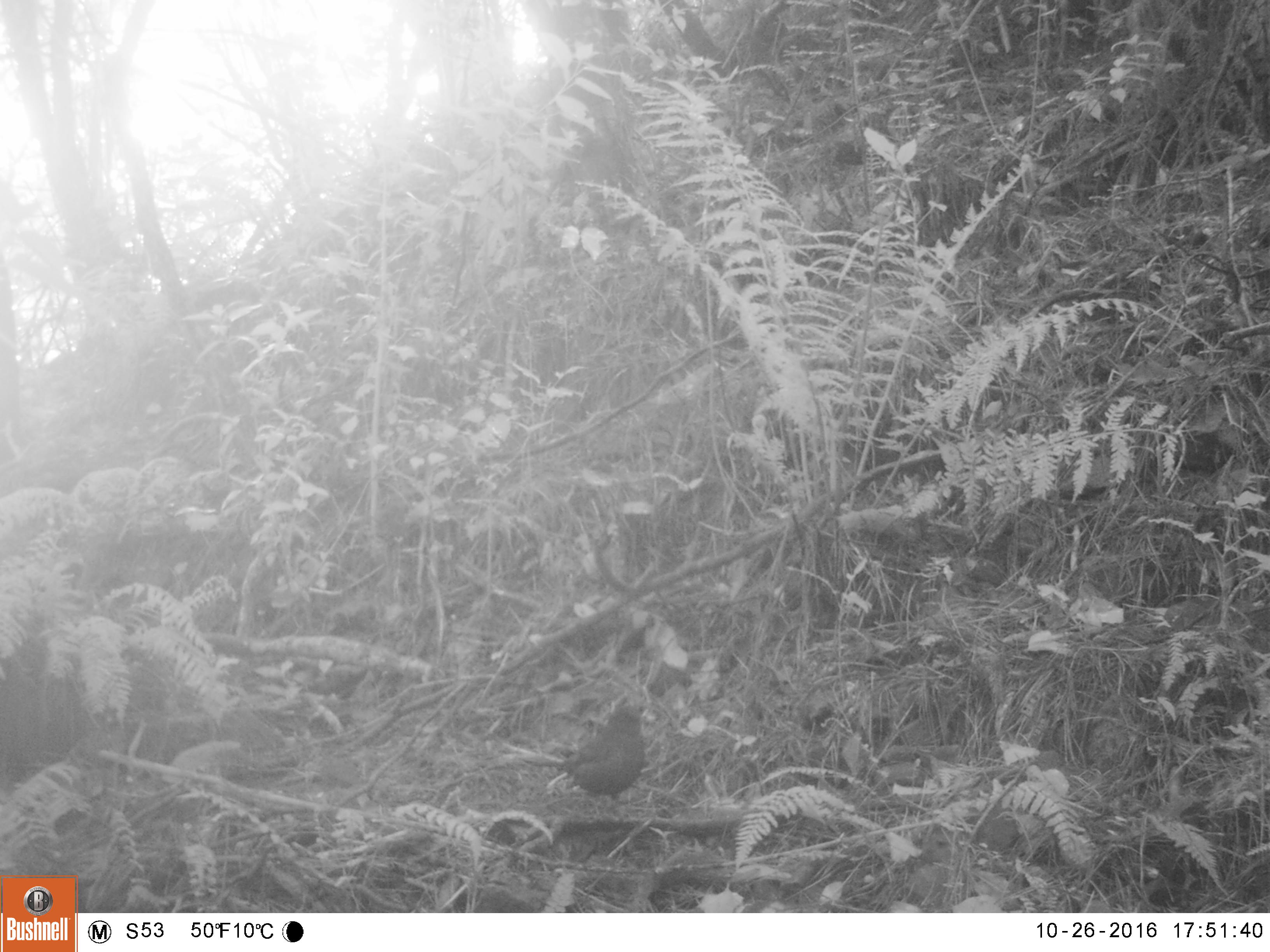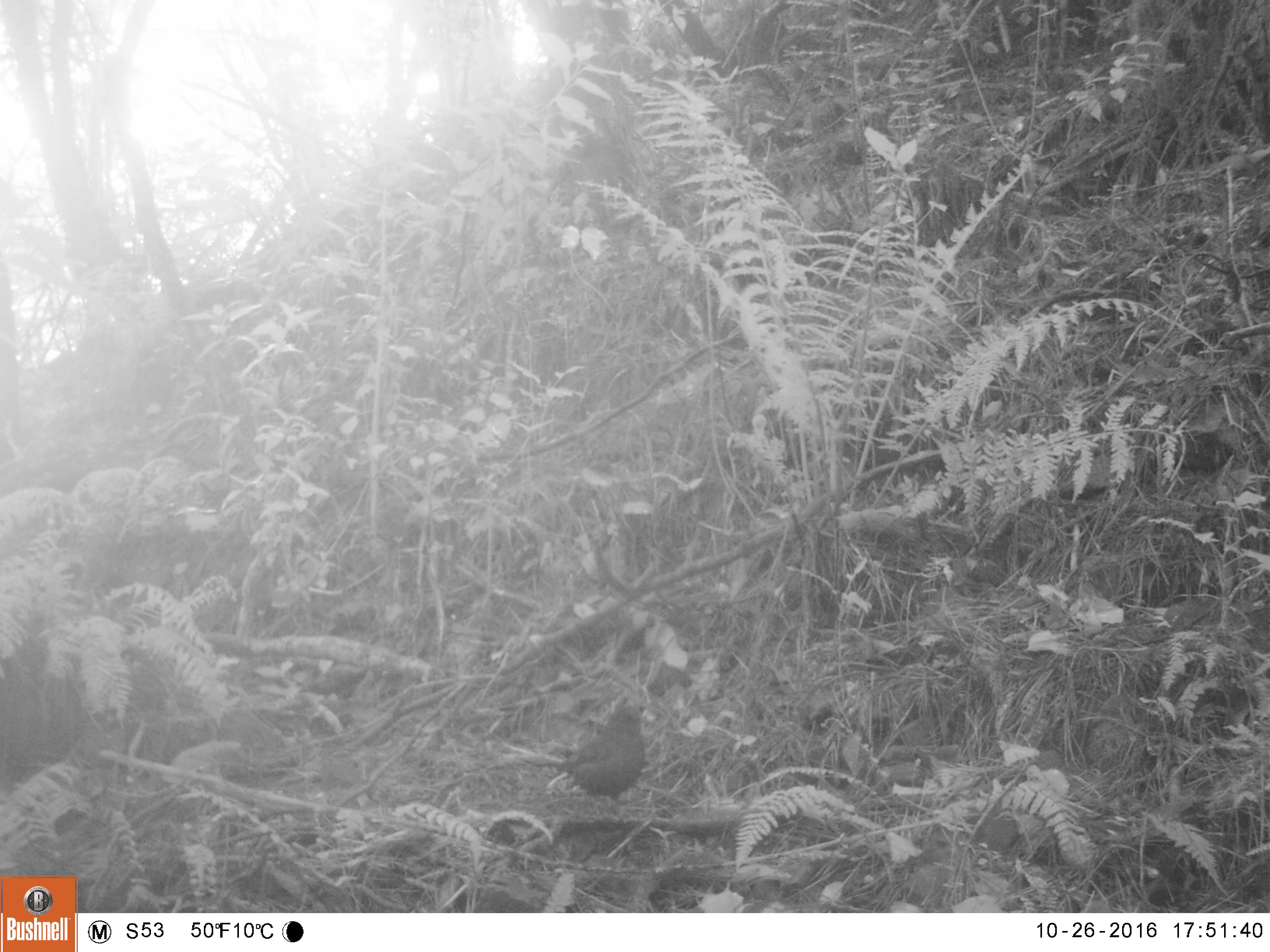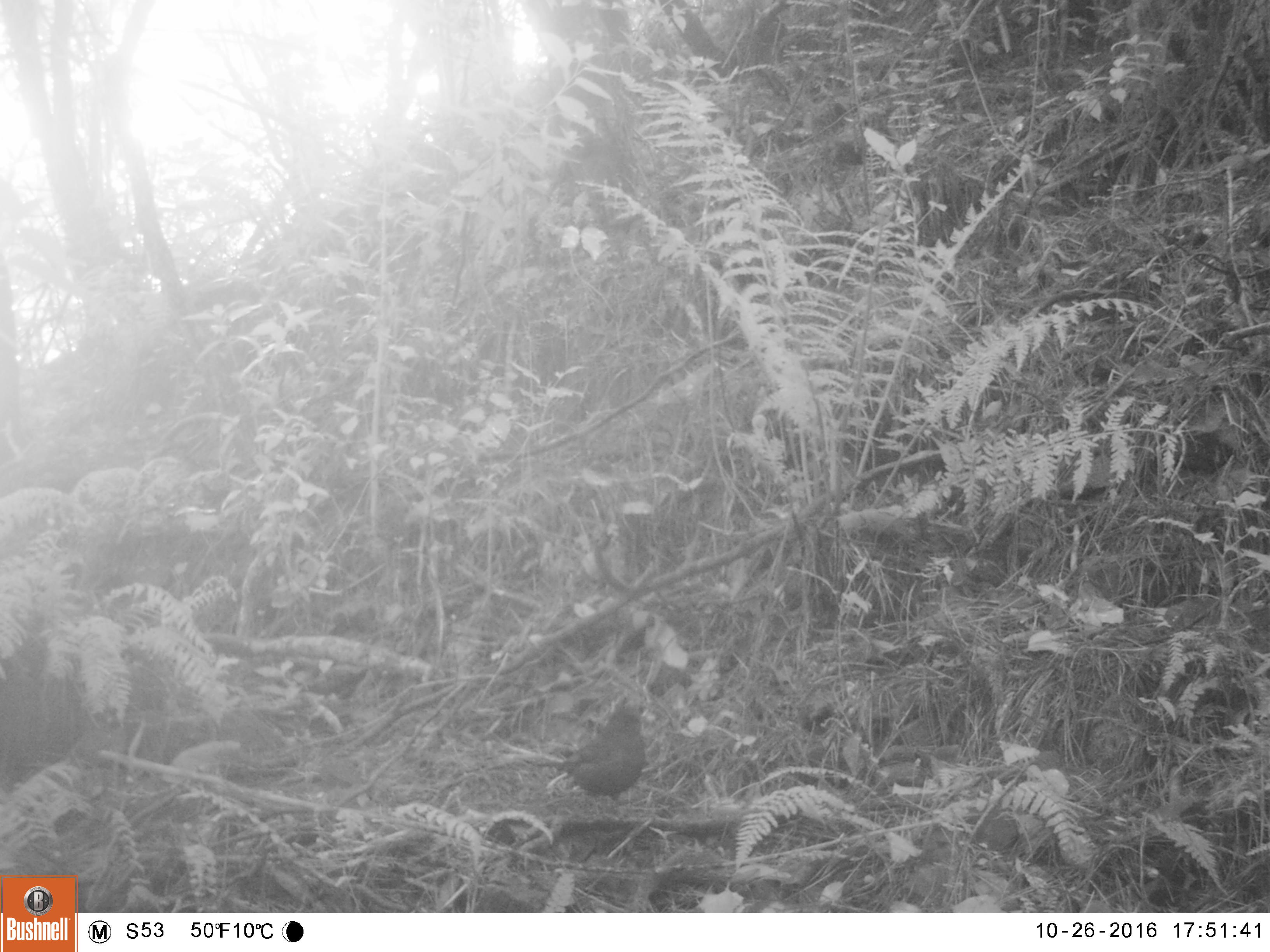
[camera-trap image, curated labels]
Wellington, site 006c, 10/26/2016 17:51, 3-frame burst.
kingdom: Animalia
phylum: Chordata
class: Aves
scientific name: Aves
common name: bird